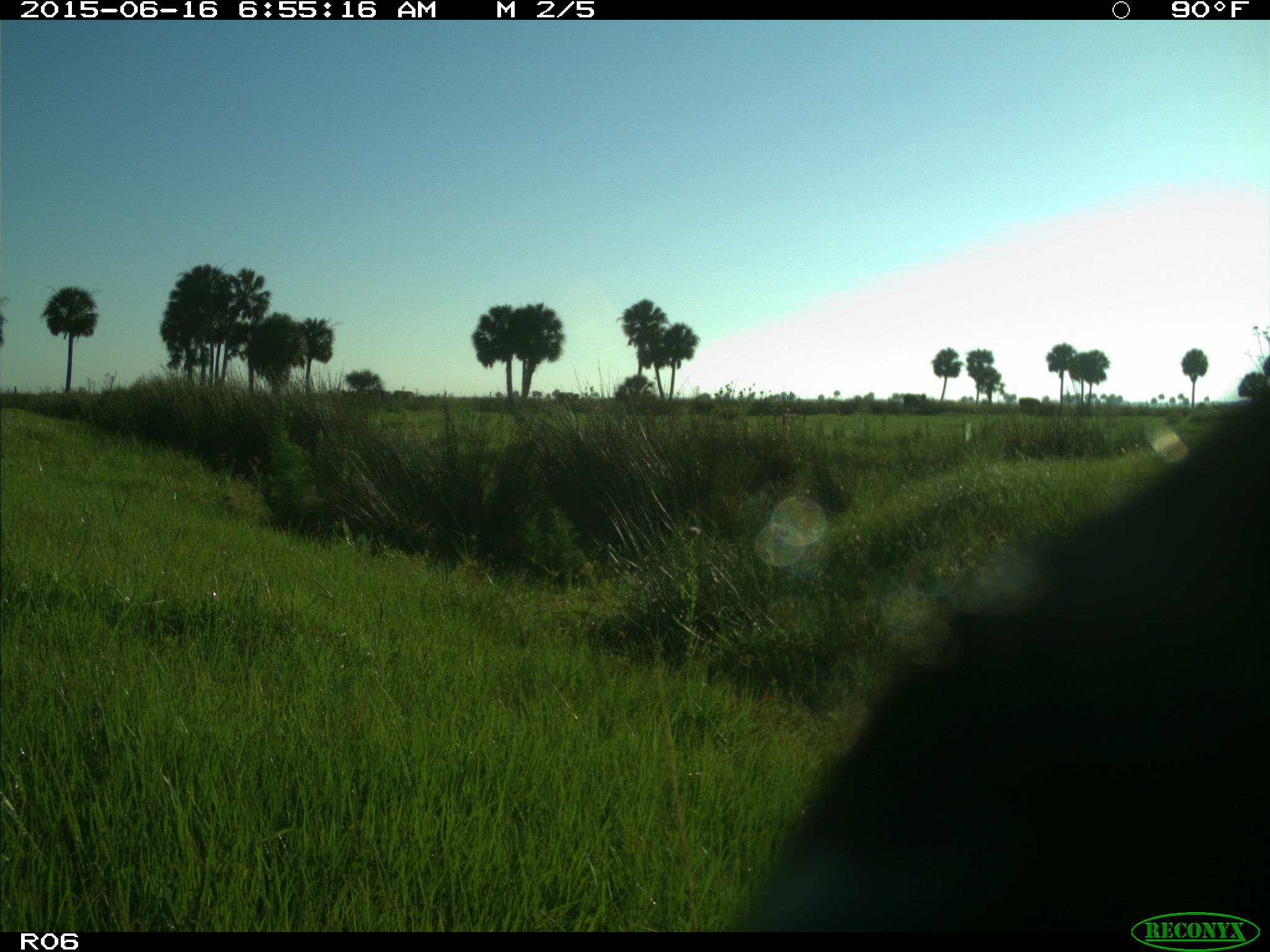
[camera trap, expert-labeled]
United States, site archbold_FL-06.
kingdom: Animalia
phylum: Chordata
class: Mammalia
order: Artiodactyla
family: Bovidae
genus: Bos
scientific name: Bos taurus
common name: domestic cow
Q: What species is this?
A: Bos taurus (domestic cow).